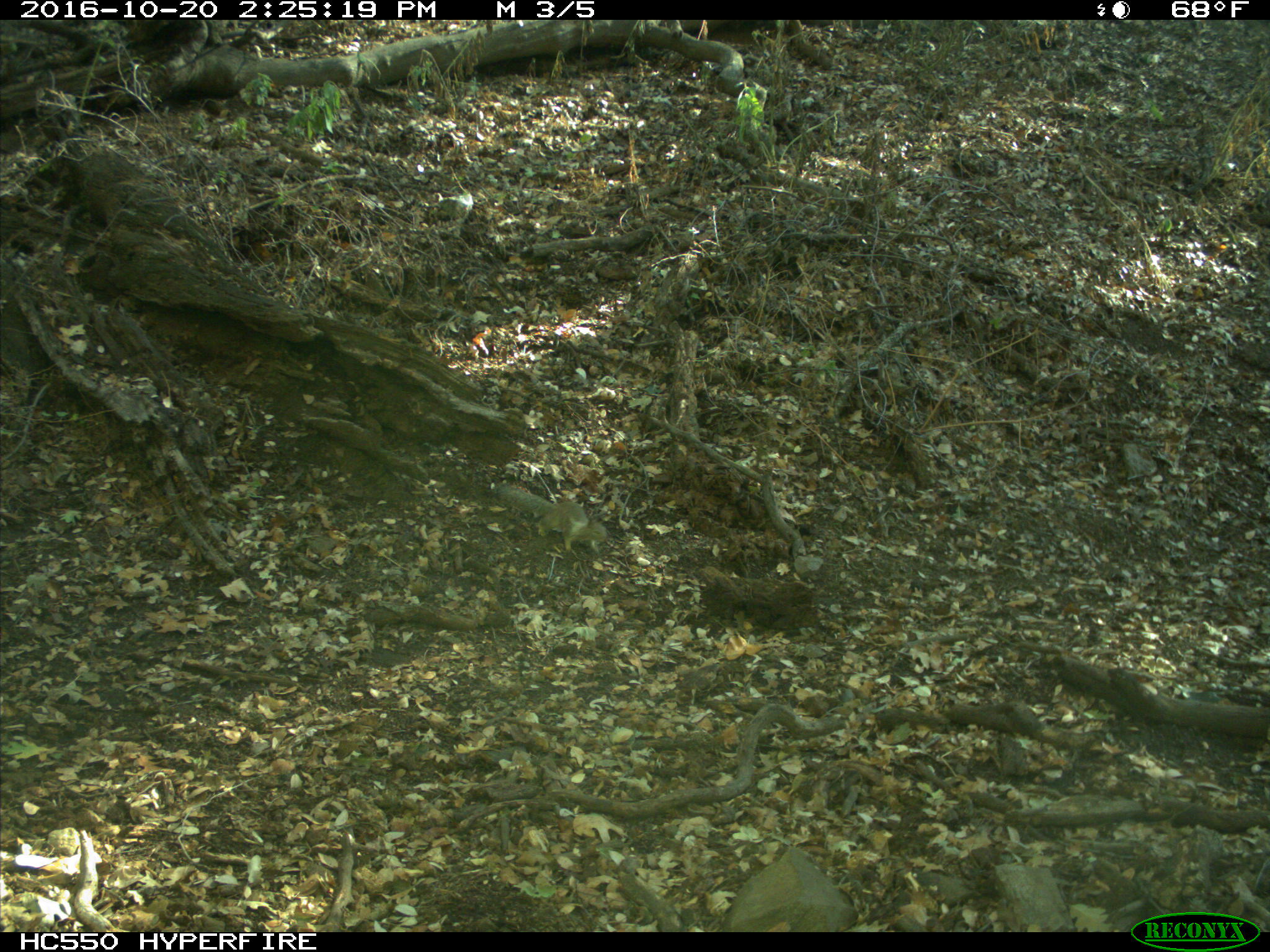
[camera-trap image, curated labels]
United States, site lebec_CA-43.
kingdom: Animalia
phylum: Chordata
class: Mammalia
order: Rodentia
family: Sciuridae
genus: Otospermophilus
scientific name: Otospermophilus beecheyi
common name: california ground squirrel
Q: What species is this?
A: Otospermophilus beecheyi (california ground squirrel).